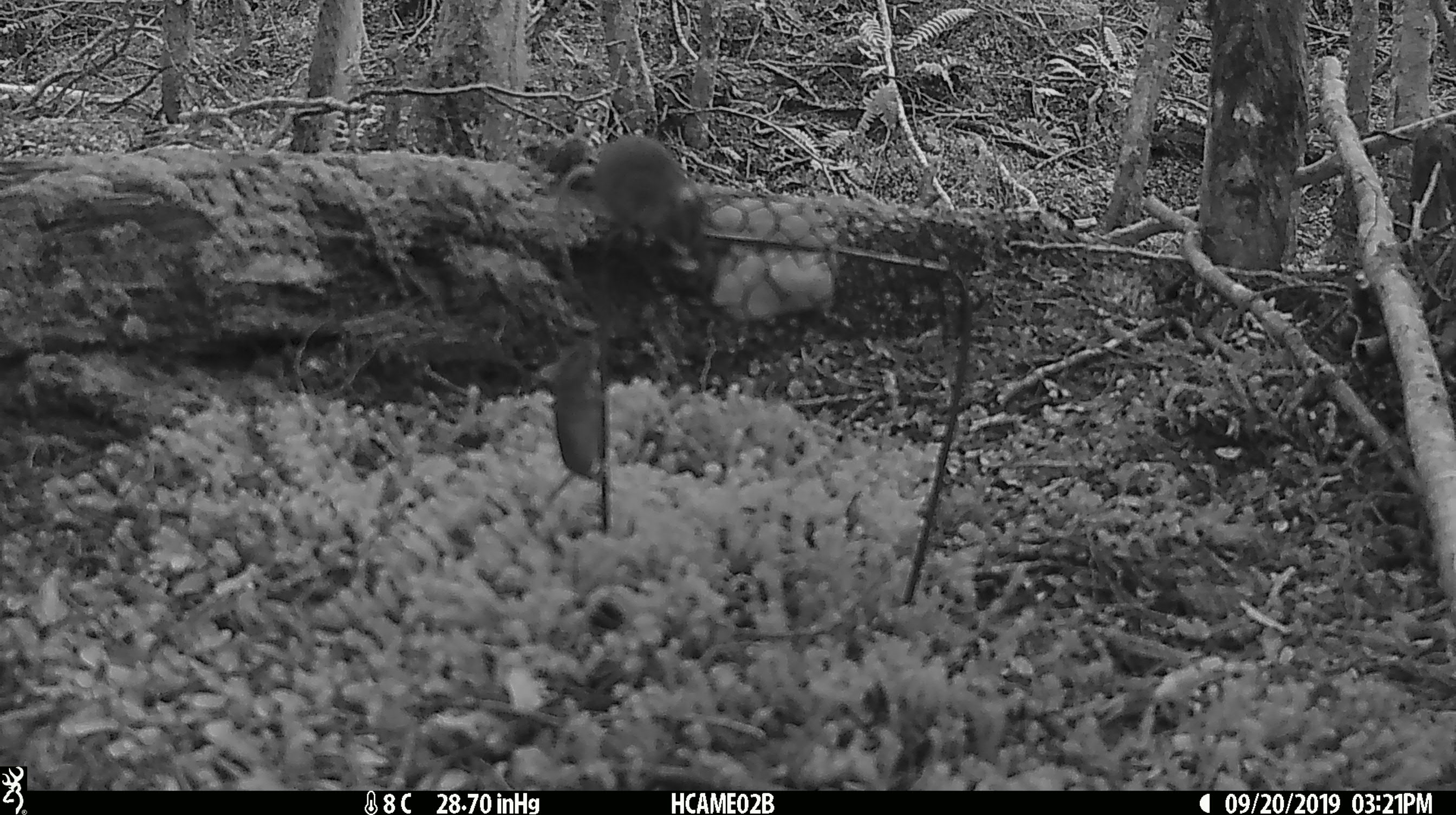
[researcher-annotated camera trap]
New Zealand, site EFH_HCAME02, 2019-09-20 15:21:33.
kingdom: Animalia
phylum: Chordata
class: Mammalia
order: Rodentia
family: Muridae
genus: Mus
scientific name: Mus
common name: mouse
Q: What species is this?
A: Mouse (Mus).